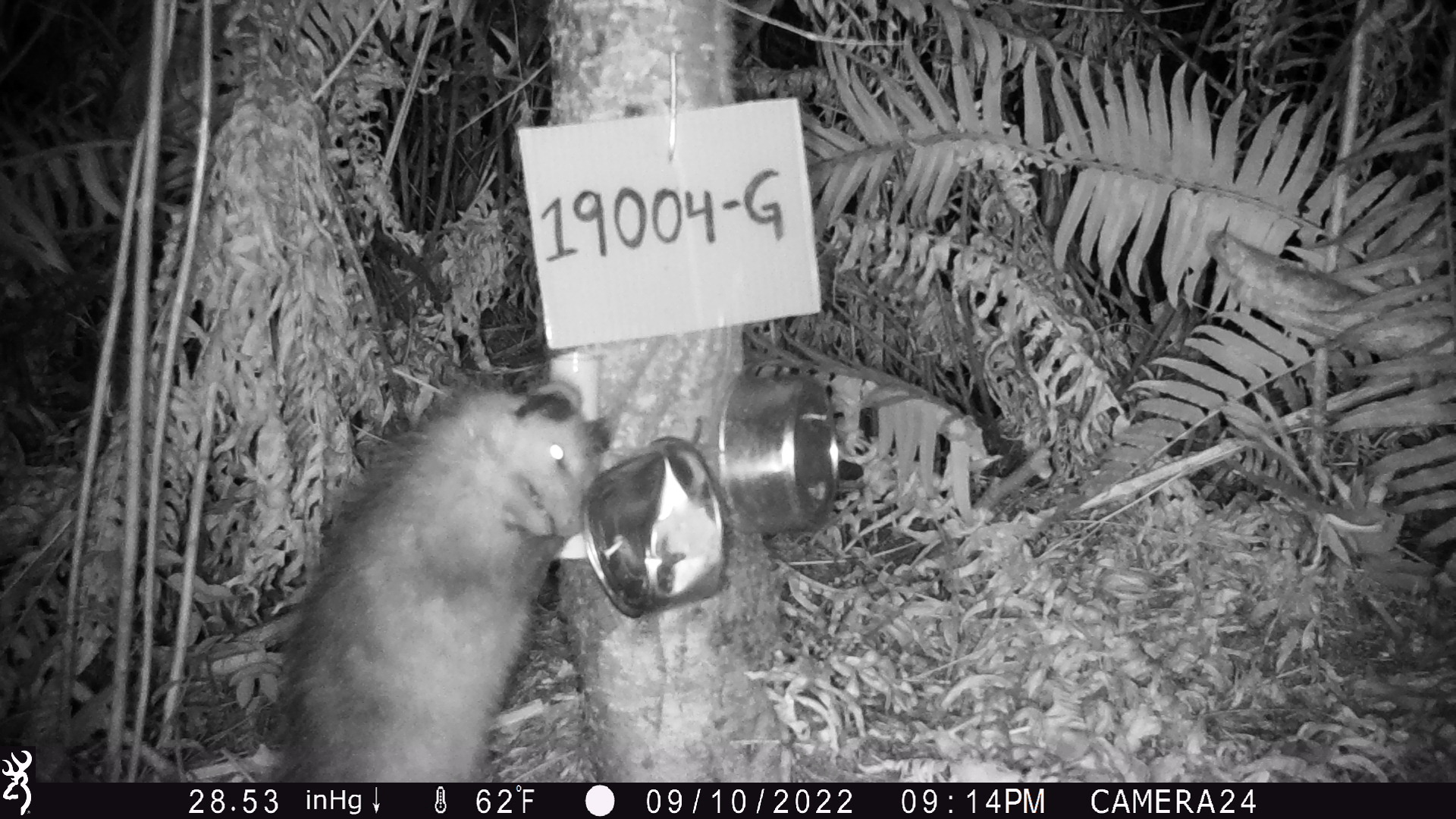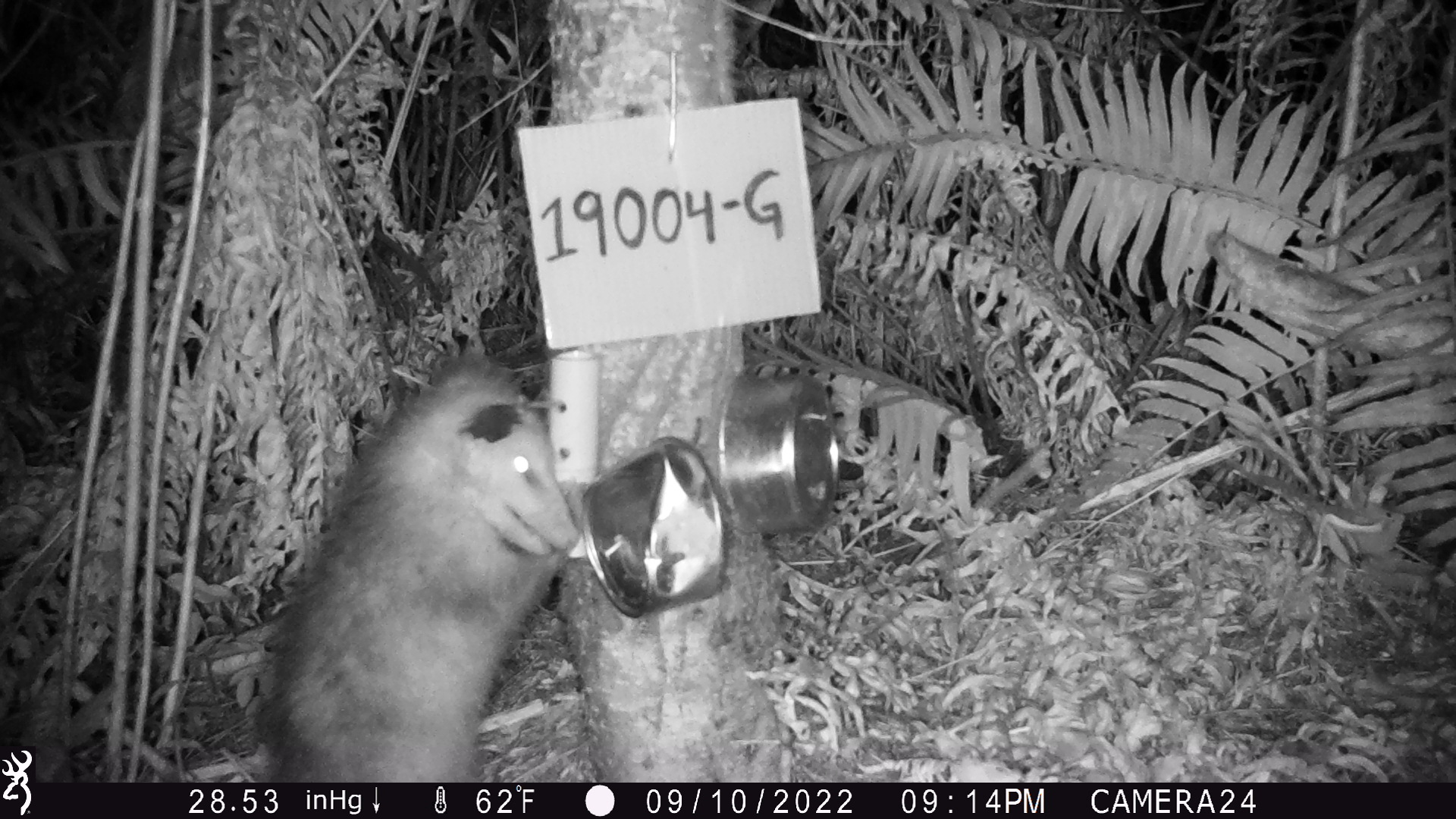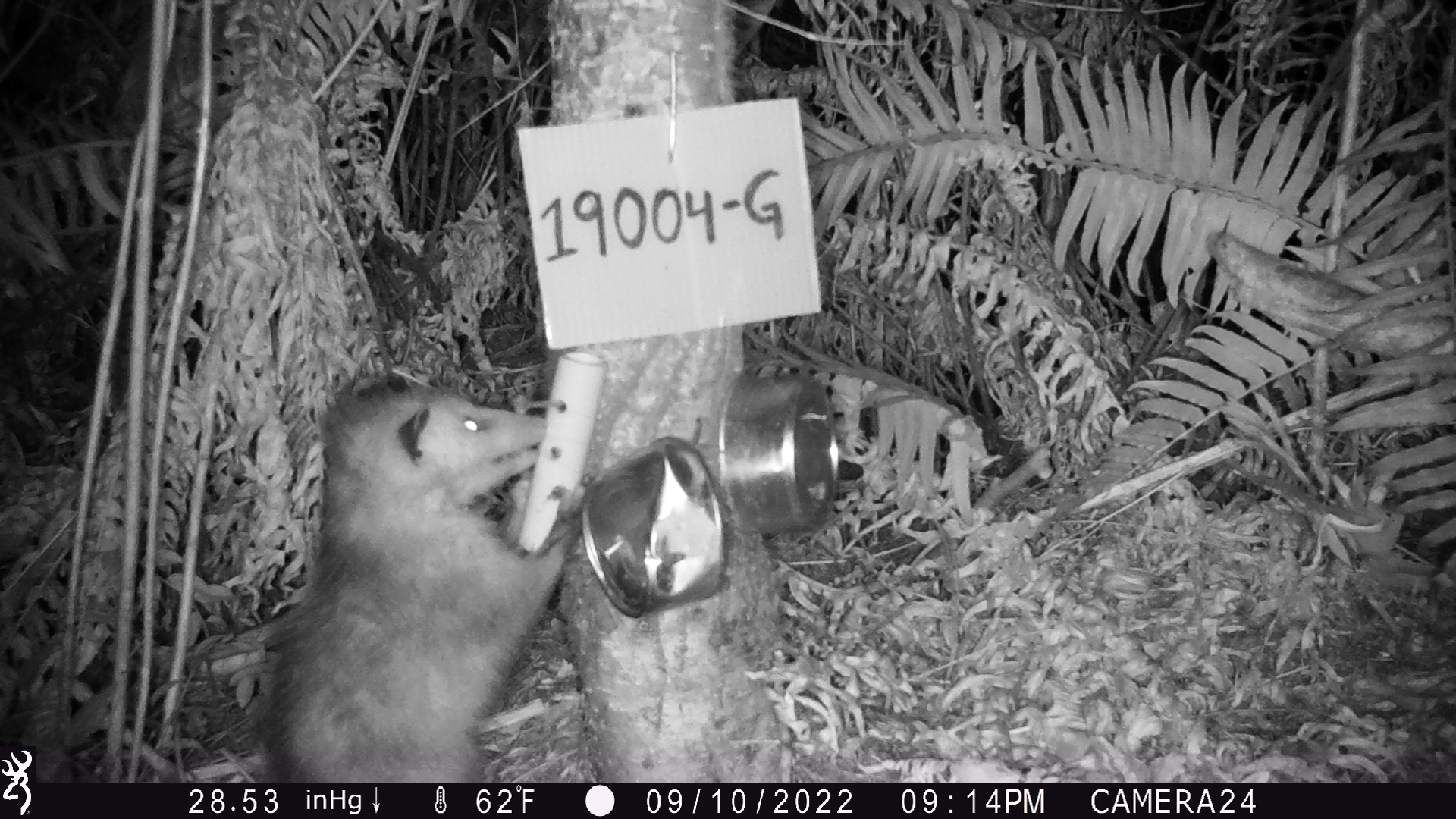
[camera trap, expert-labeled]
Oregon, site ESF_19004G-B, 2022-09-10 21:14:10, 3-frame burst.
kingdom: Animalia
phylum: Chordata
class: Mammalia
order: Didelphimorphia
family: Didelphidae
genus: Didelphis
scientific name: Didelphis virginiana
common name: virginia opossum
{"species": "virginia opossum (Didelphis virginiana)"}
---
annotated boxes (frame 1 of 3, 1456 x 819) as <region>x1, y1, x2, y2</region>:
virginia opossum: <region>263, 373, 652, 779</region>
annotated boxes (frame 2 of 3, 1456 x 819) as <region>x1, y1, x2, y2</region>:
virginia opossum: <region>248, 348, 667, 781</region>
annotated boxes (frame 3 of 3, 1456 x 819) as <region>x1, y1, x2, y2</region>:
virginia opossum: <region>246, 355, 619, 776</region>